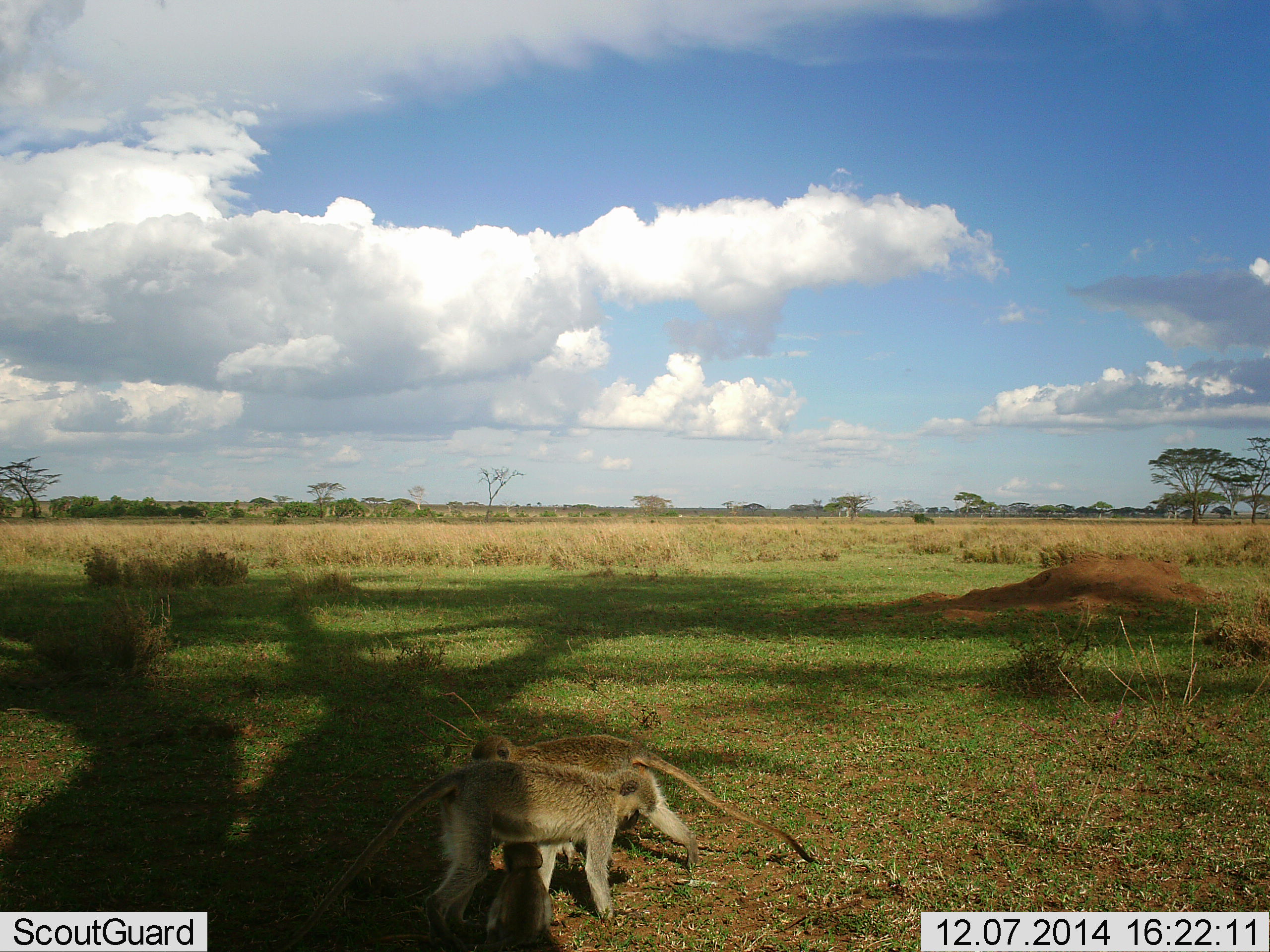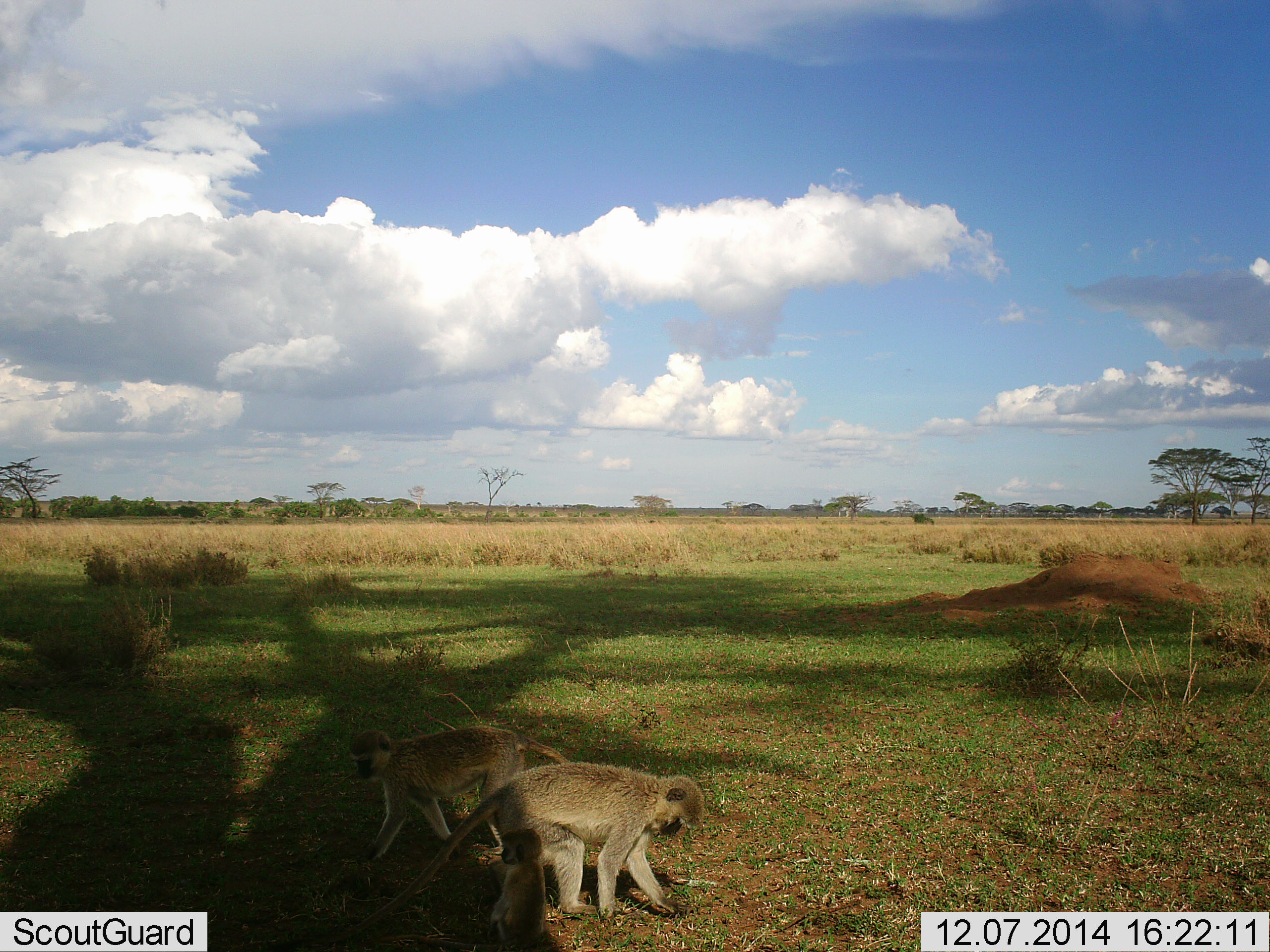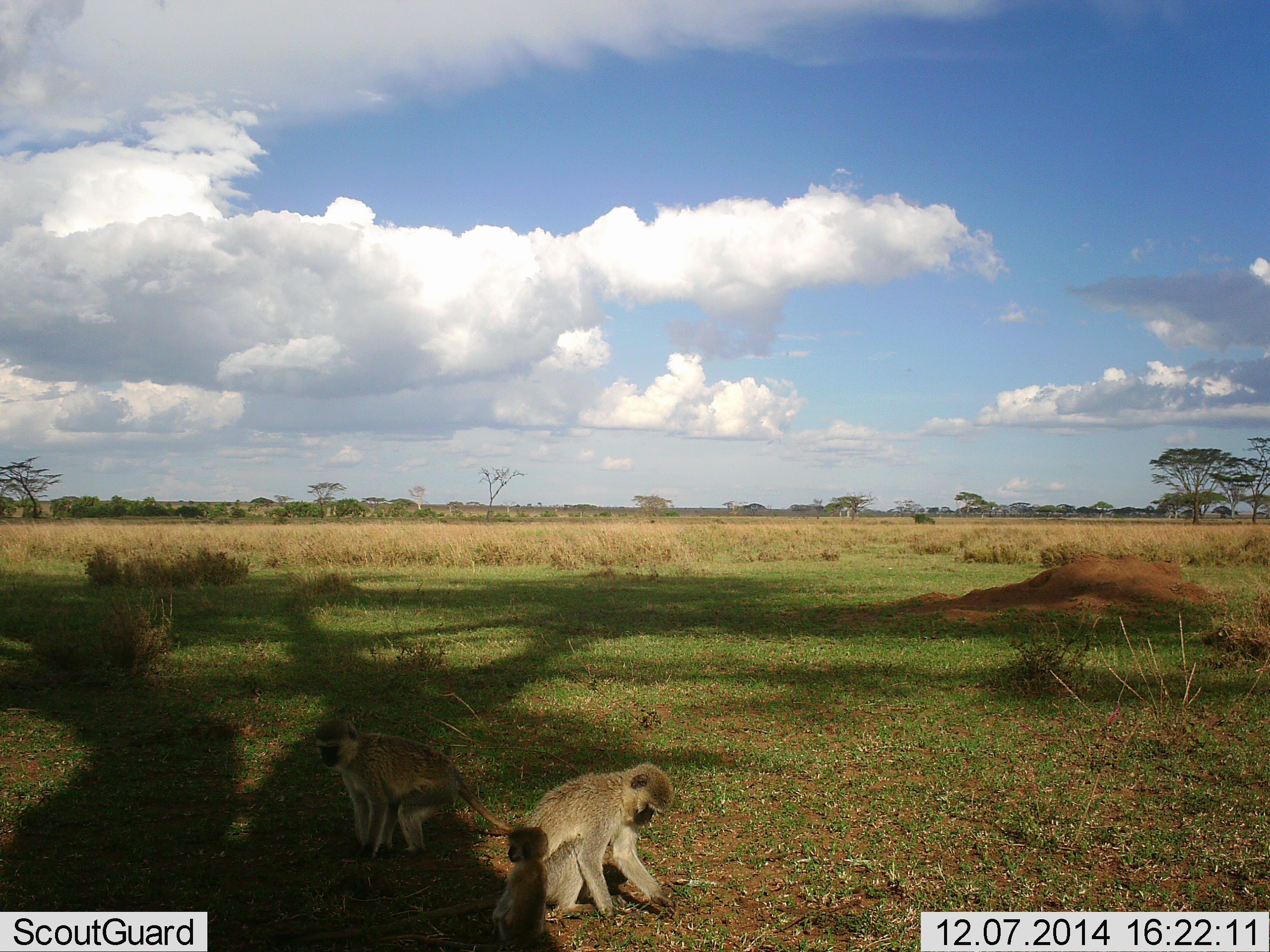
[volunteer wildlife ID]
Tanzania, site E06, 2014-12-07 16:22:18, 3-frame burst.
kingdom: Animalia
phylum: Chordata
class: Mammalia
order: Primates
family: Cercopithecidae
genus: Chlorocebus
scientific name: Chlorocebus pygerythrus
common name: vervet monkey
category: monkeyvervet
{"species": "monkeyvervet (vervet monkey) (Chlorocebus pygerythrus)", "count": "3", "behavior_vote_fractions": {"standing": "0%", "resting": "10%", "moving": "100%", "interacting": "10%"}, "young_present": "50%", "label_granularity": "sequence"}